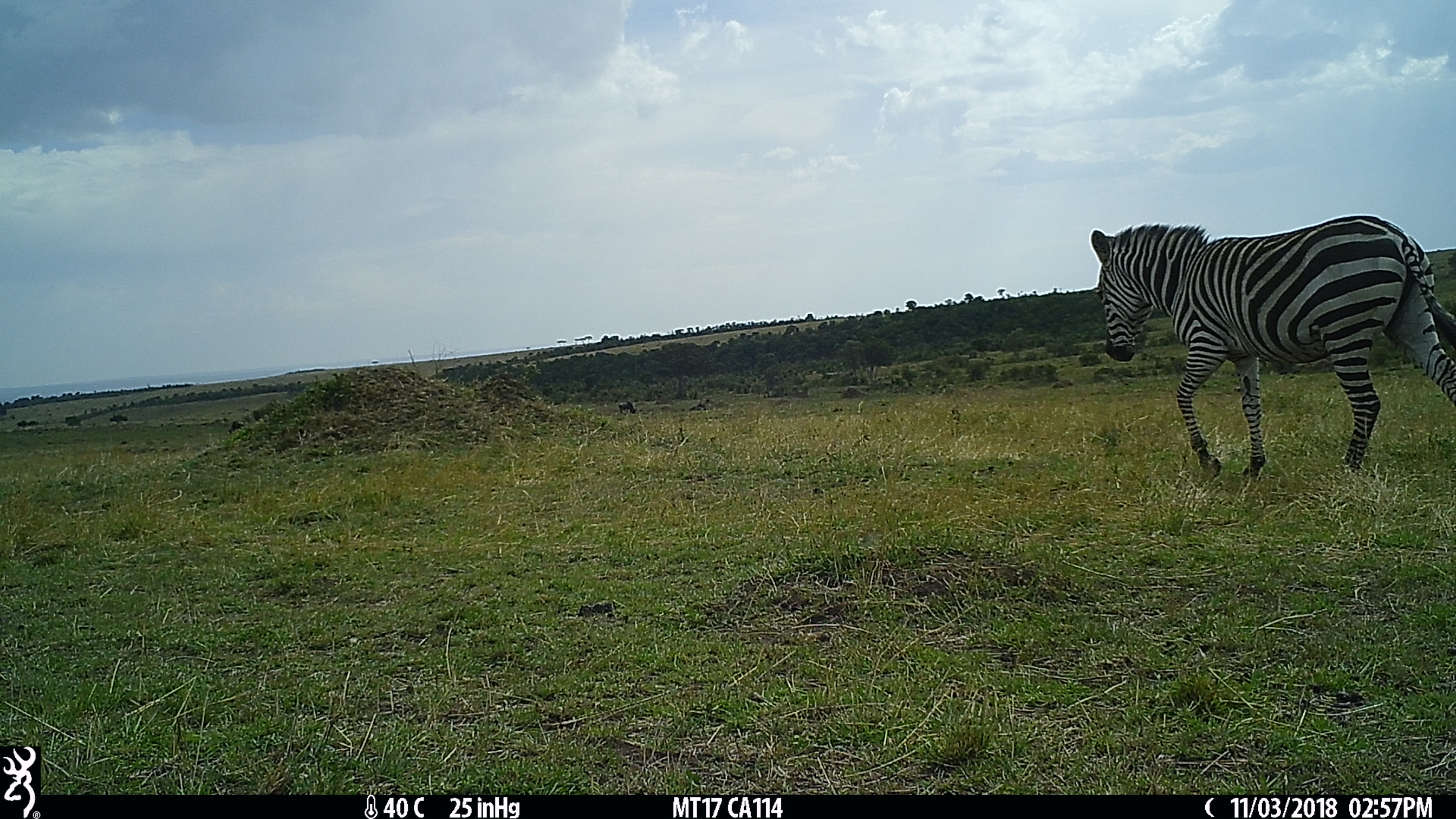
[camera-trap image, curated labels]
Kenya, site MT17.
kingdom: Animalia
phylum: Chordata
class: Mammalia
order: Perissodactyla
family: Equidae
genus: Equus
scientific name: Equus quagga burchellii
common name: burchell's zebra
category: zebra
Zebra (burchell's zebra) (Equus quagga burchellii).